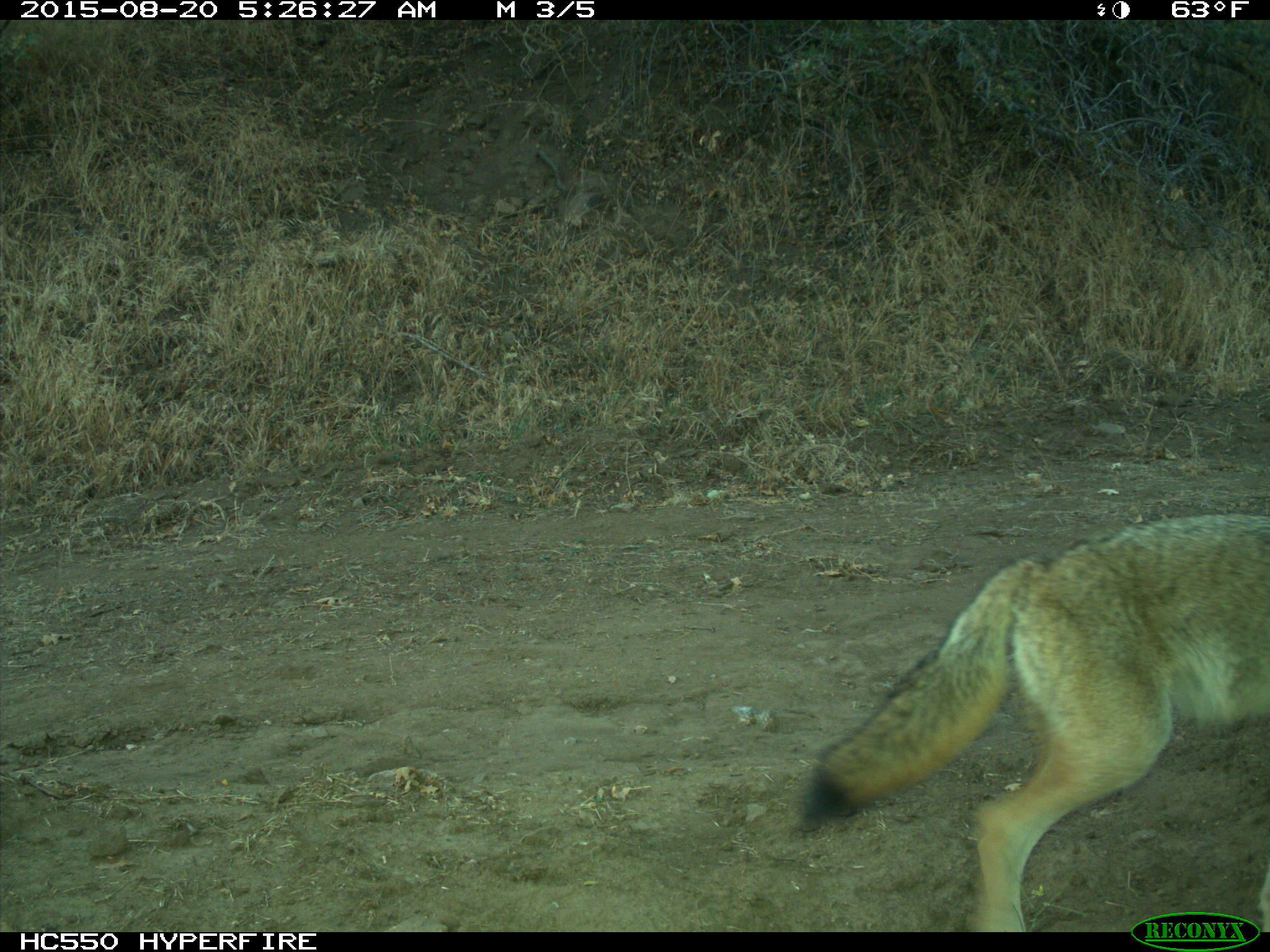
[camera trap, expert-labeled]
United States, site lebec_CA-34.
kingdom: Animalia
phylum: Chordata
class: Mammalia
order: Carnivora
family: Canidae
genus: Canis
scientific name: Canis latrans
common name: coyote